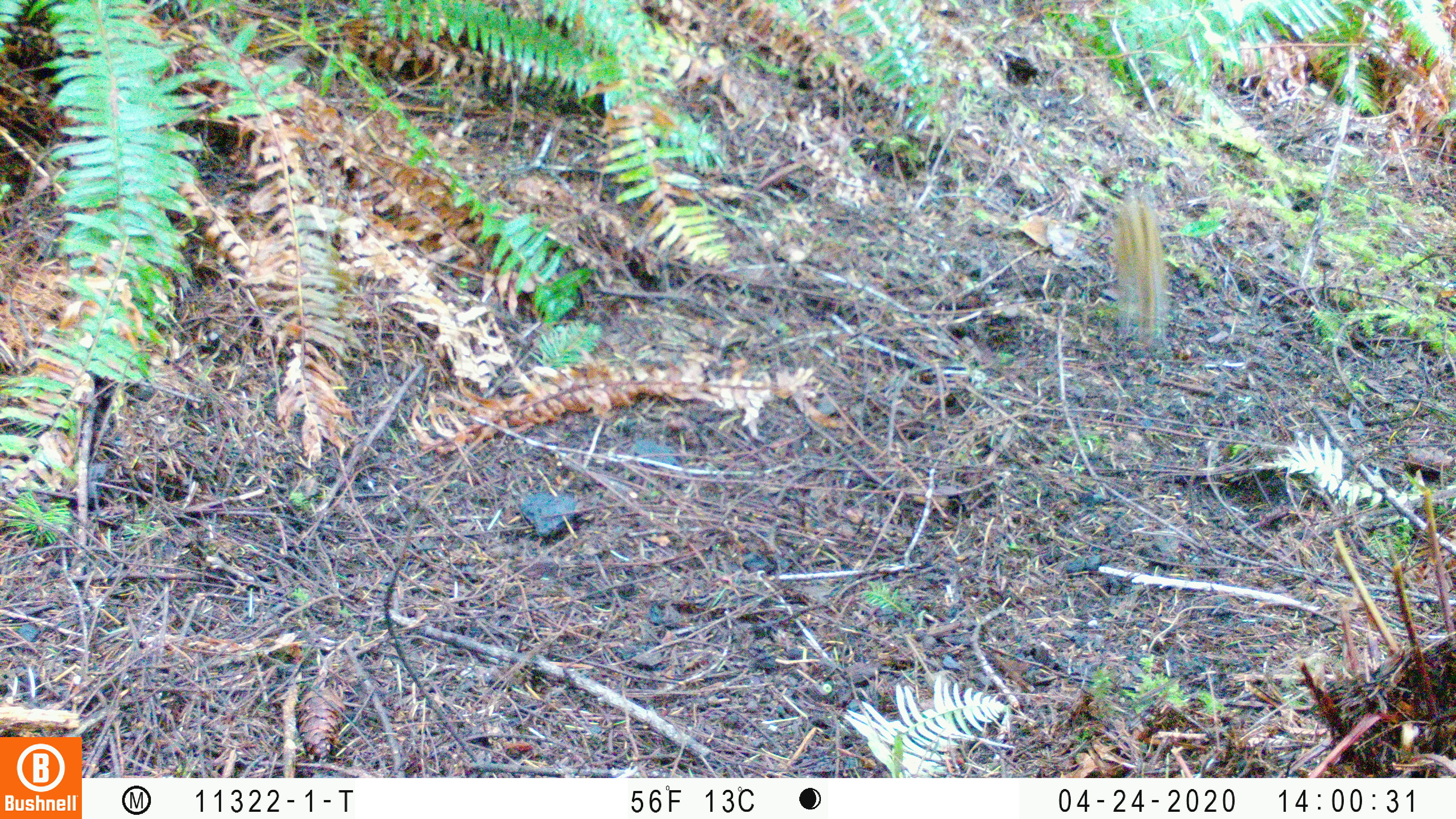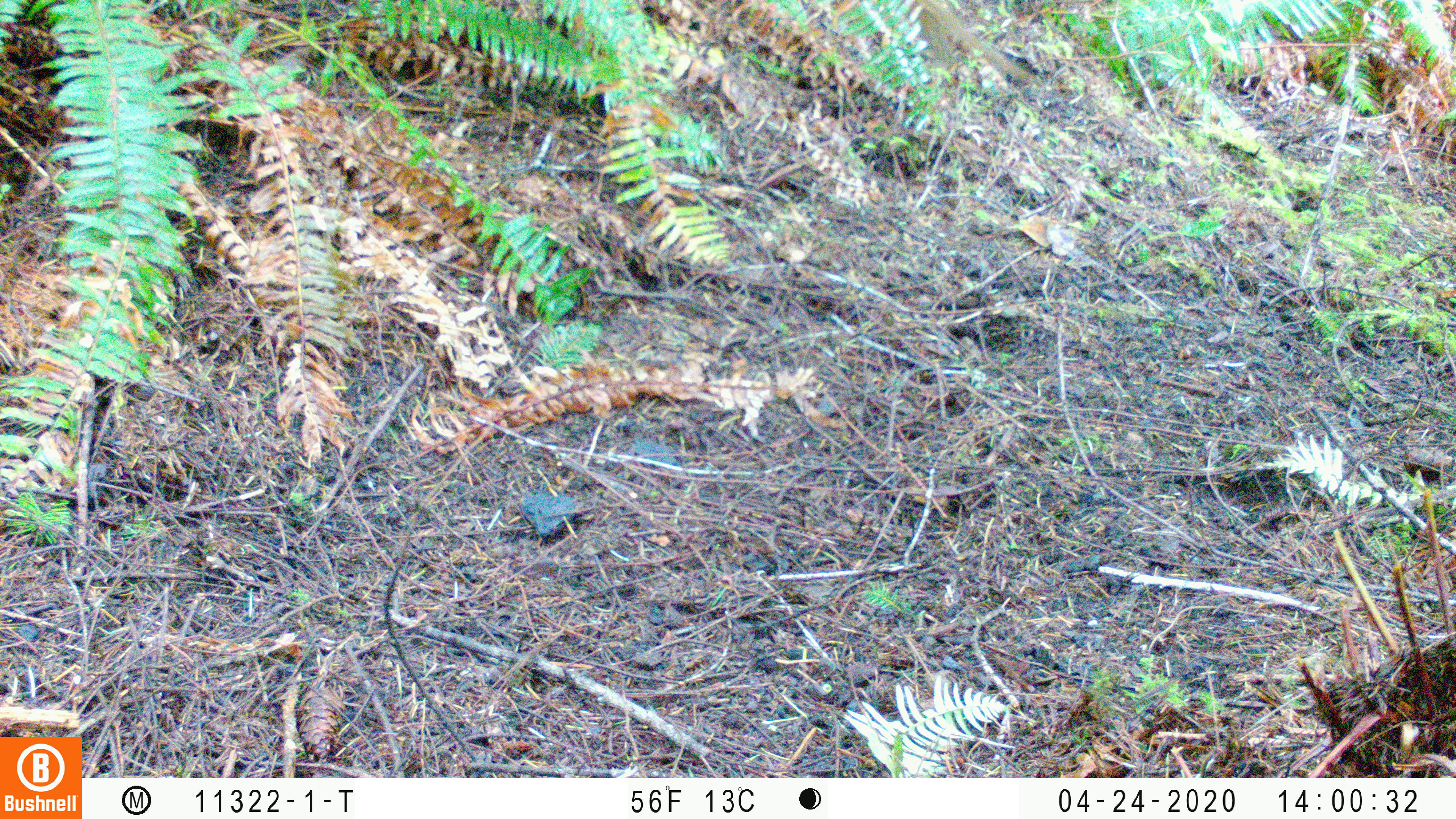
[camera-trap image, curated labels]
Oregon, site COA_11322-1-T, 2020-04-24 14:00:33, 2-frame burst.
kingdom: Animalia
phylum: Chordata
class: Aves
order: Passeriformes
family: Turdidae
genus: Catharus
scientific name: Catharus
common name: brown thrushes and nightingale-thrushes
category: catharus species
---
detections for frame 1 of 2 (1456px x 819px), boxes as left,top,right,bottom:
catharus species: 1103,192,1178,344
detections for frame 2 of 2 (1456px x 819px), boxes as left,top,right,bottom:
catharus species: 909,2,1041,91